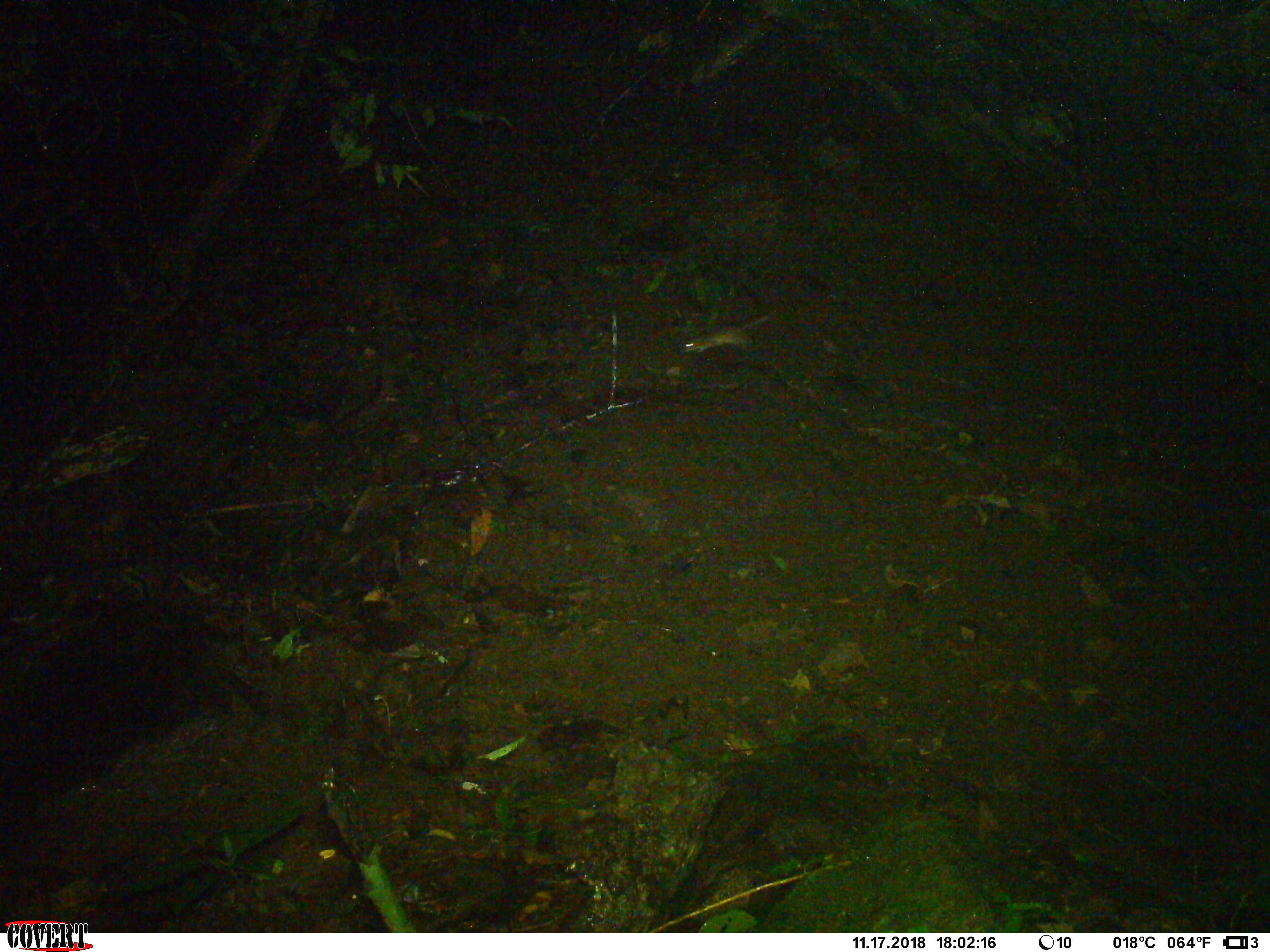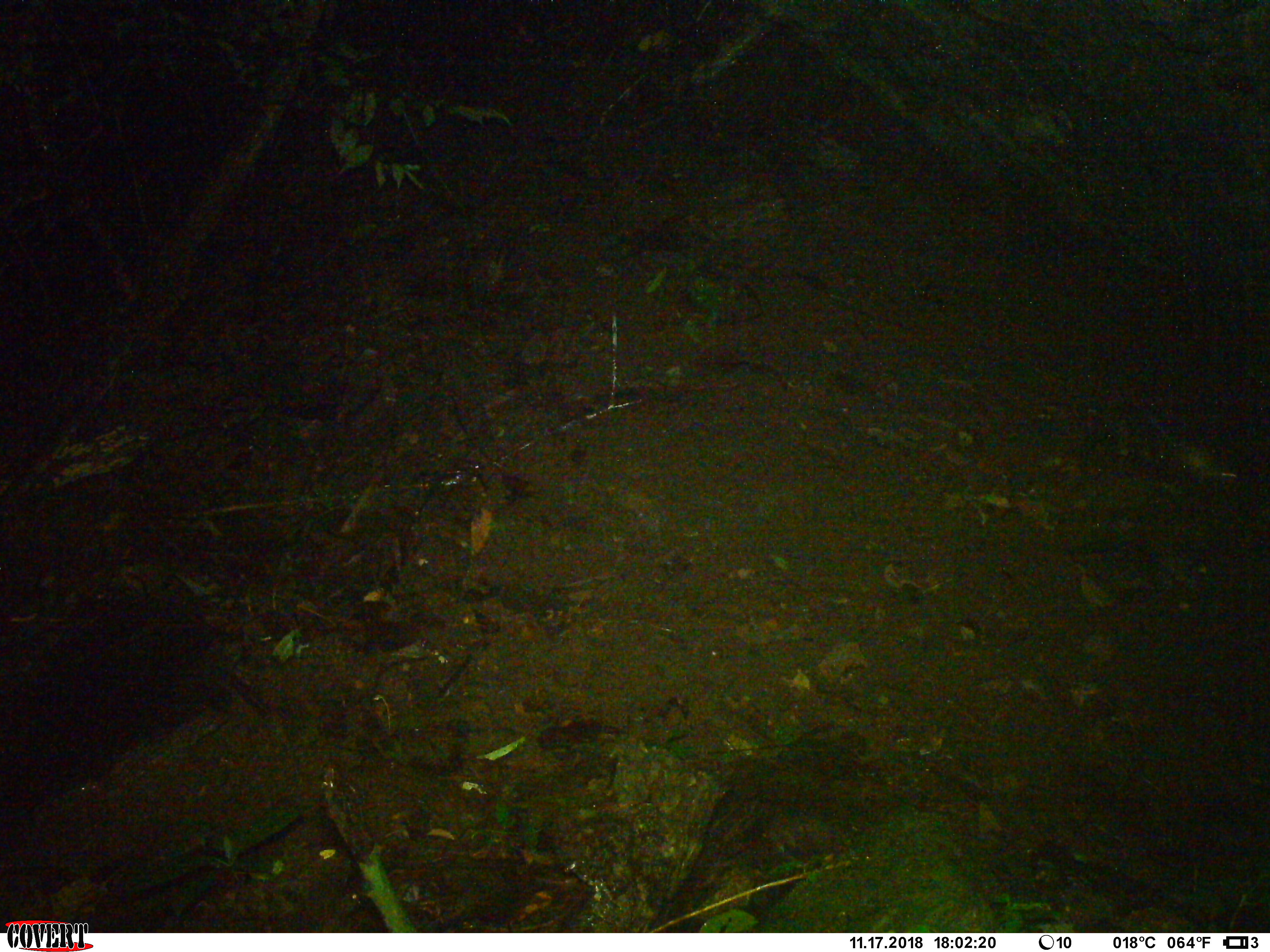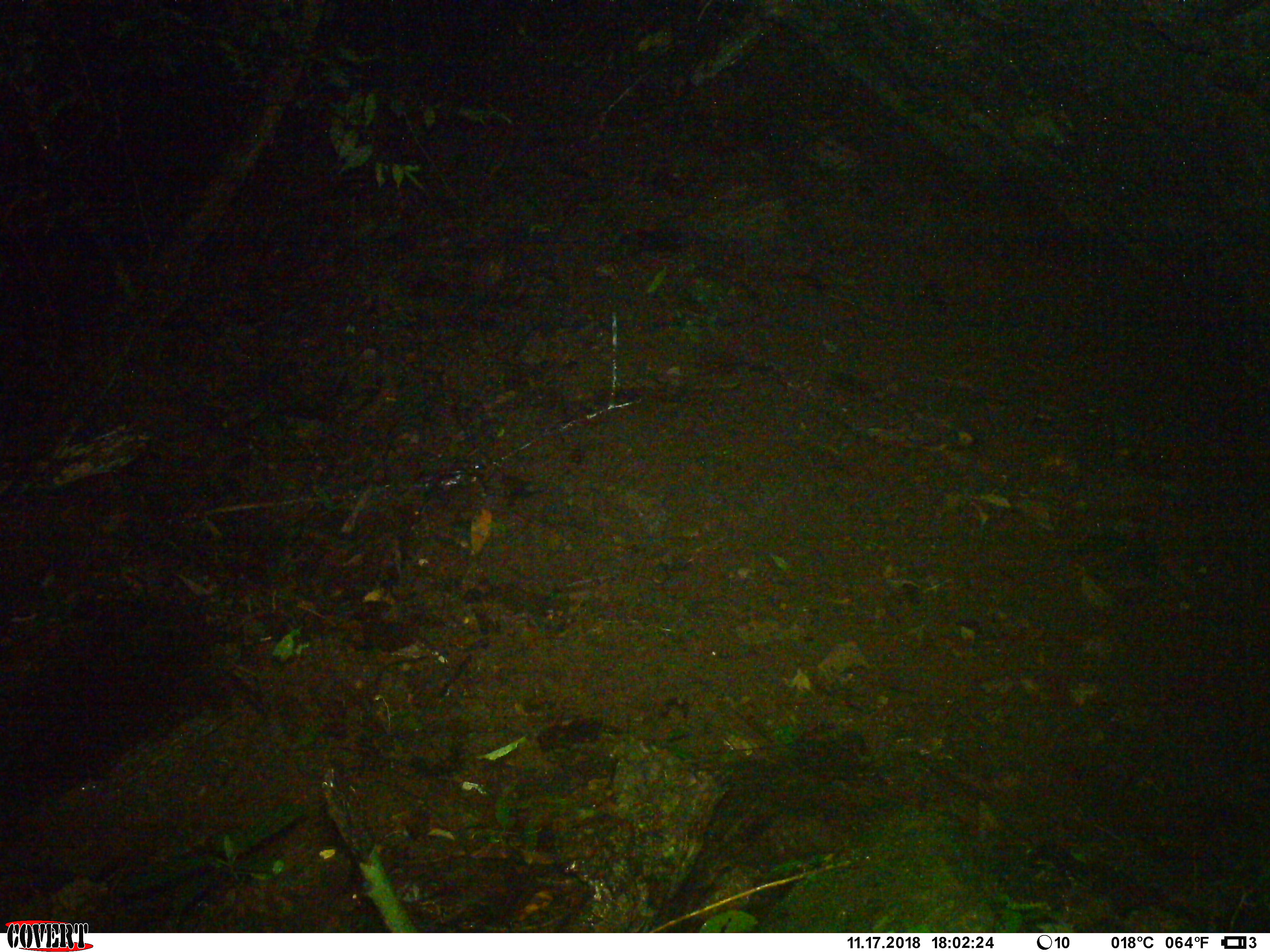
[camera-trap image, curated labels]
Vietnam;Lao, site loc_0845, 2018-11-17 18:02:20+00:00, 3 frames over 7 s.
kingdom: Animalia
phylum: Chordata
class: Mammalia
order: Rodentia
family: Muridae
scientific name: Muridae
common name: old-world mice and rats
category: unidentified murid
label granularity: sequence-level